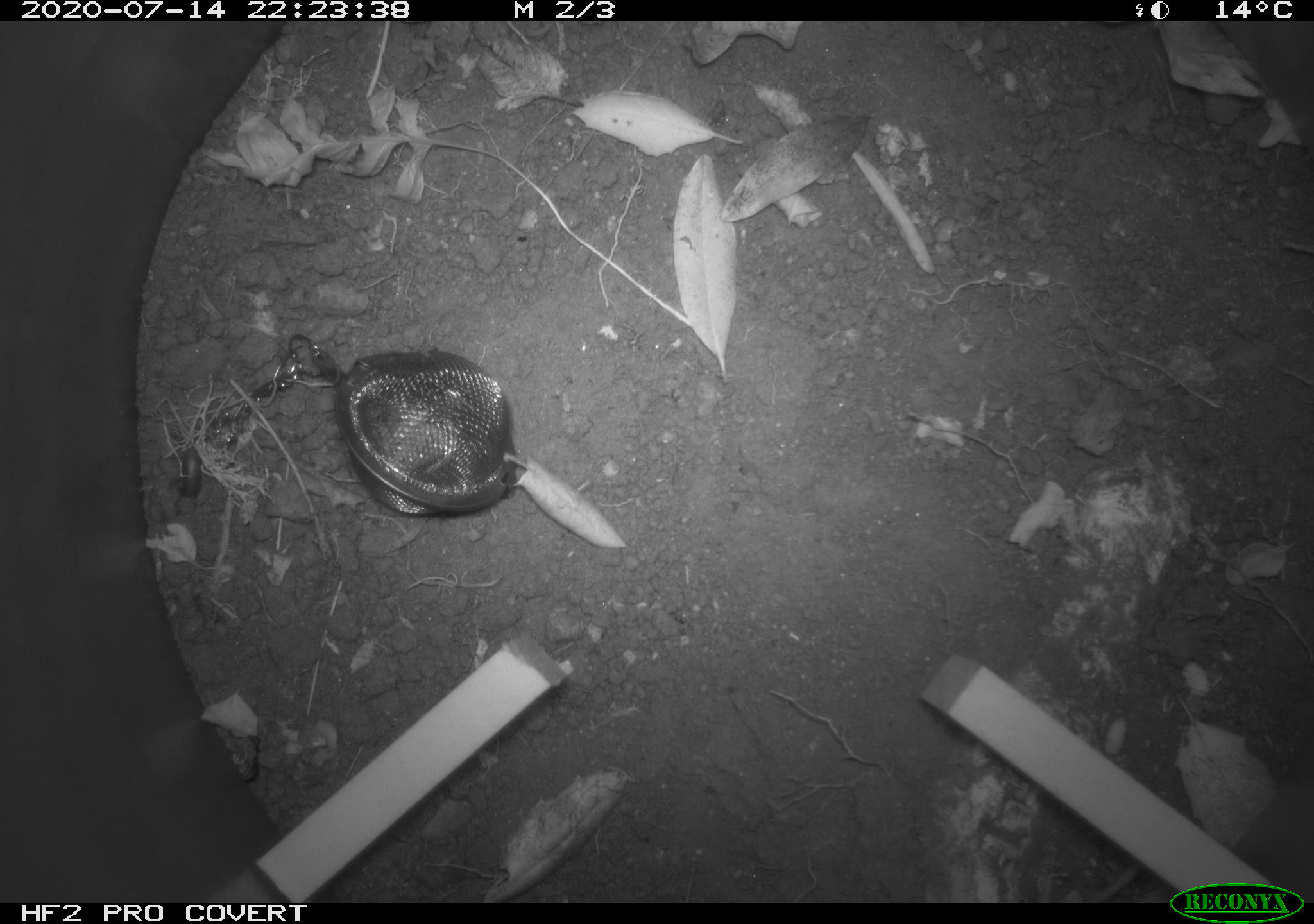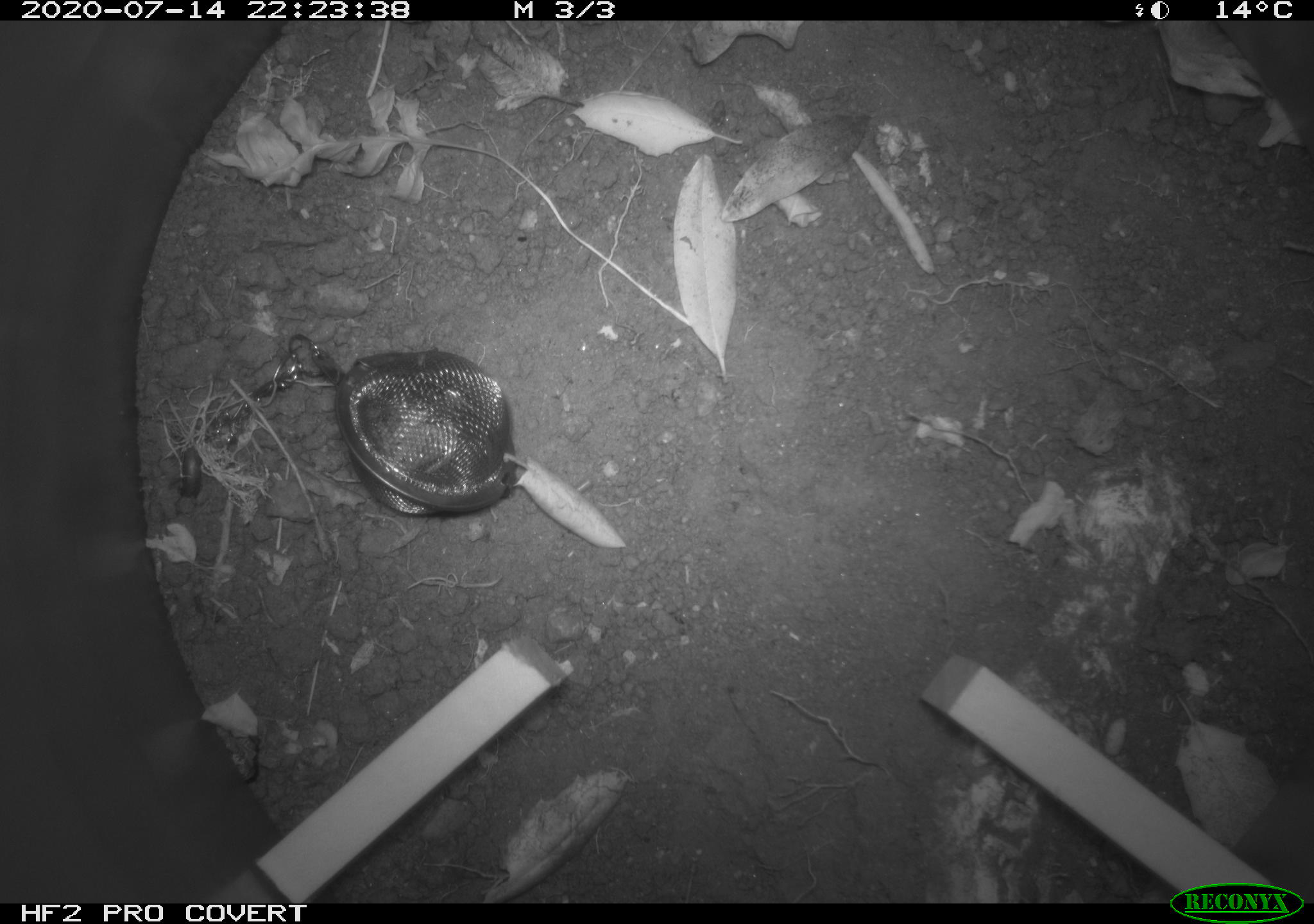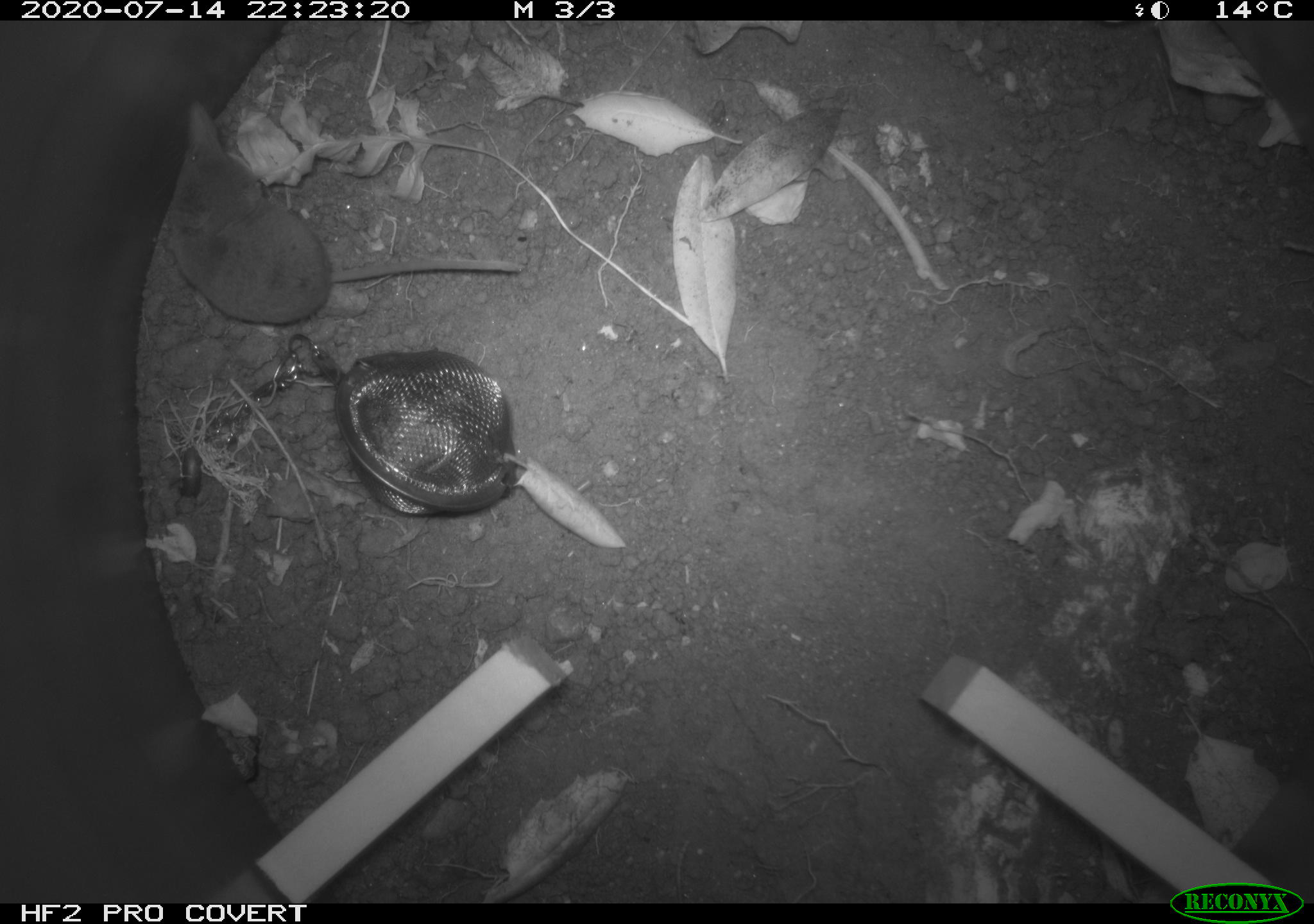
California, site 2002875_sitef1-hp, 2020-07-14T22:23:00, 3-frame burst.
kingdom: Animalia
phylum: Chordata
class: Mammalia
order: Eulipotyphla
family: Soricidae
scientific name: Soricidae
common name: shrews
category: soricidae family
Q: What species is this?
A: Soricidae family (shrews) (Soricidae).